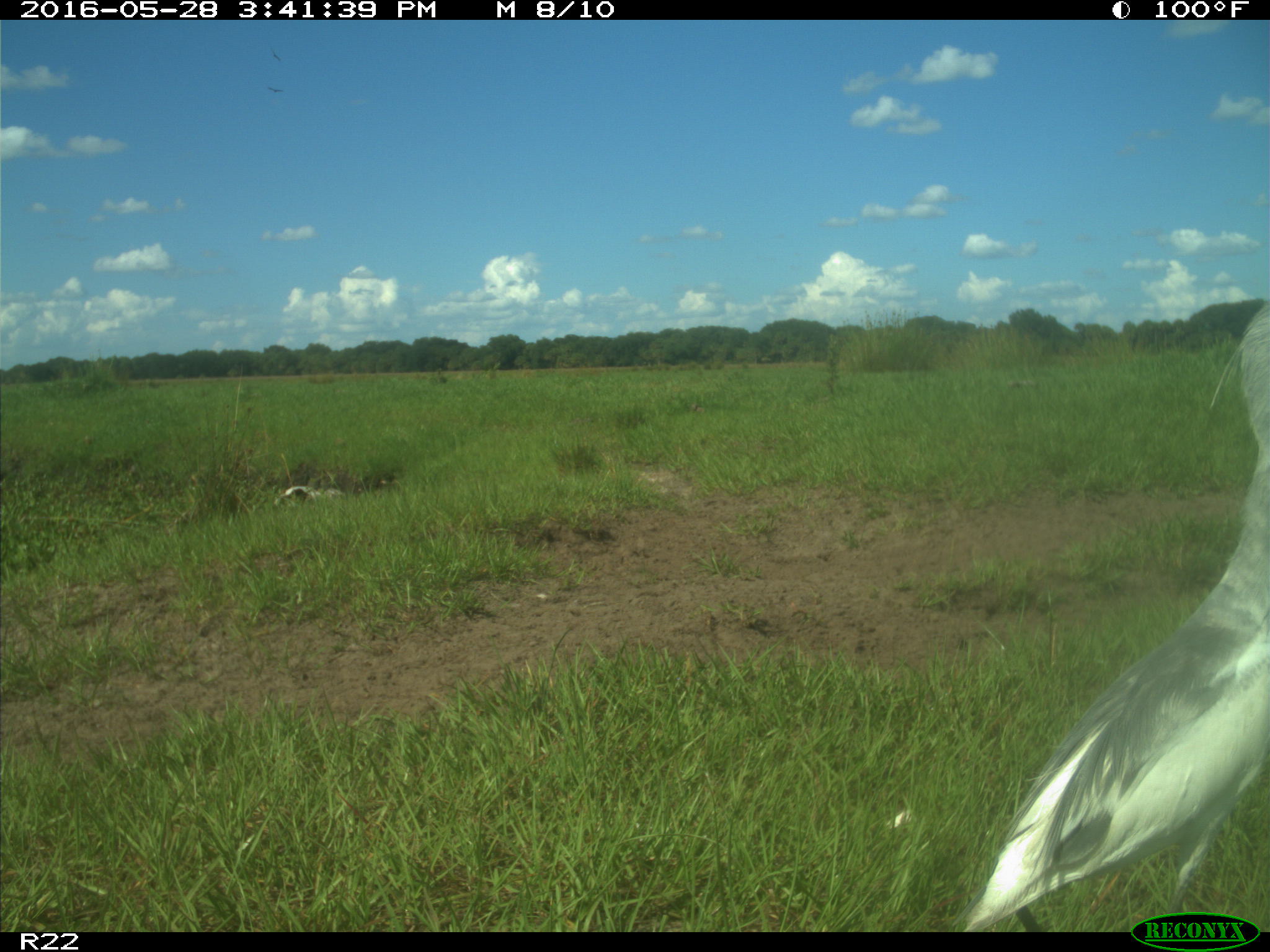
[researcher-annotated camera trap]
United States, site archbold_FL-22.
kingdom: Animalia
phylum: Chordata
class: Aves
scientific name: Aves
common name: birds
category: unidentified bird